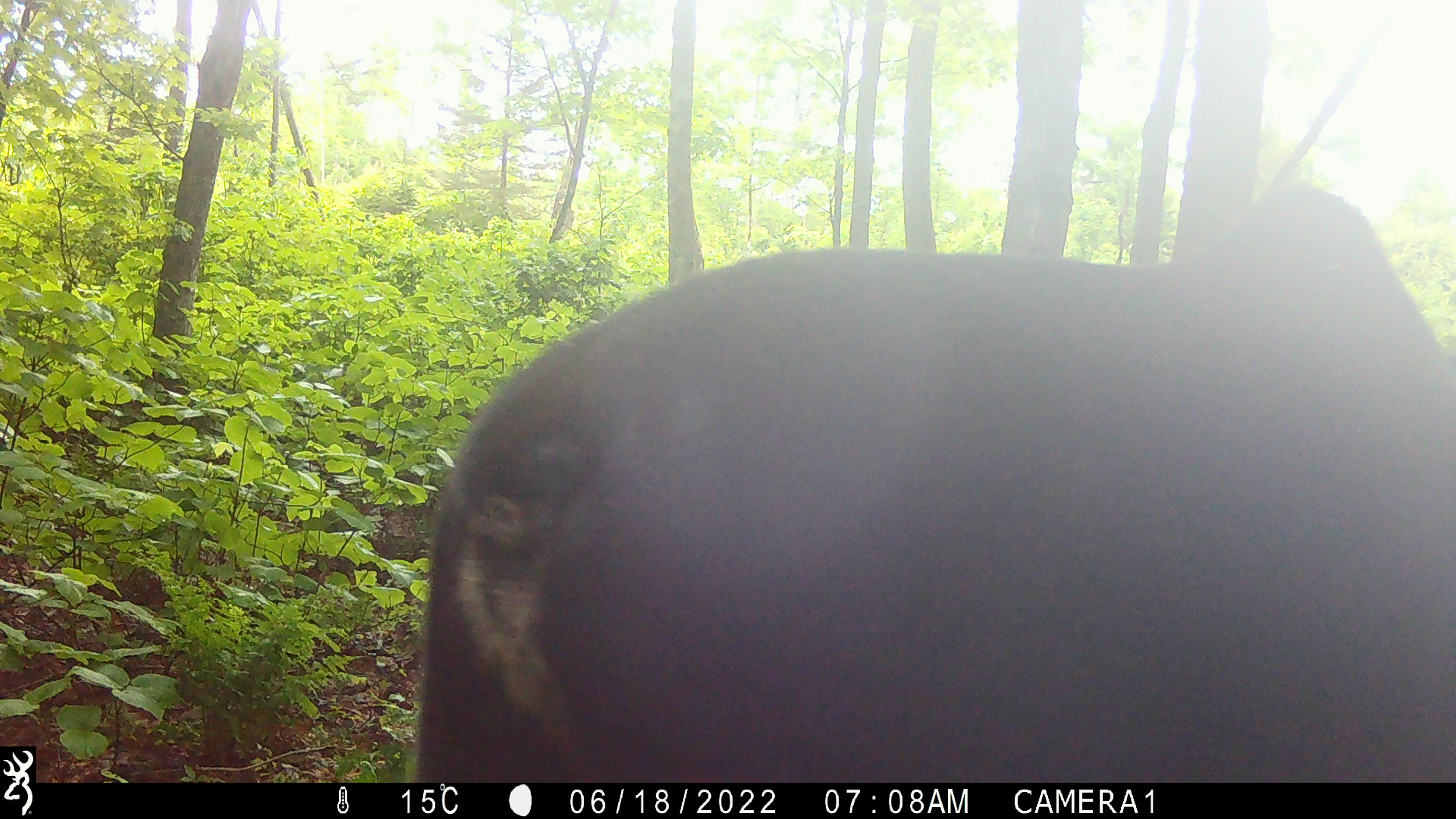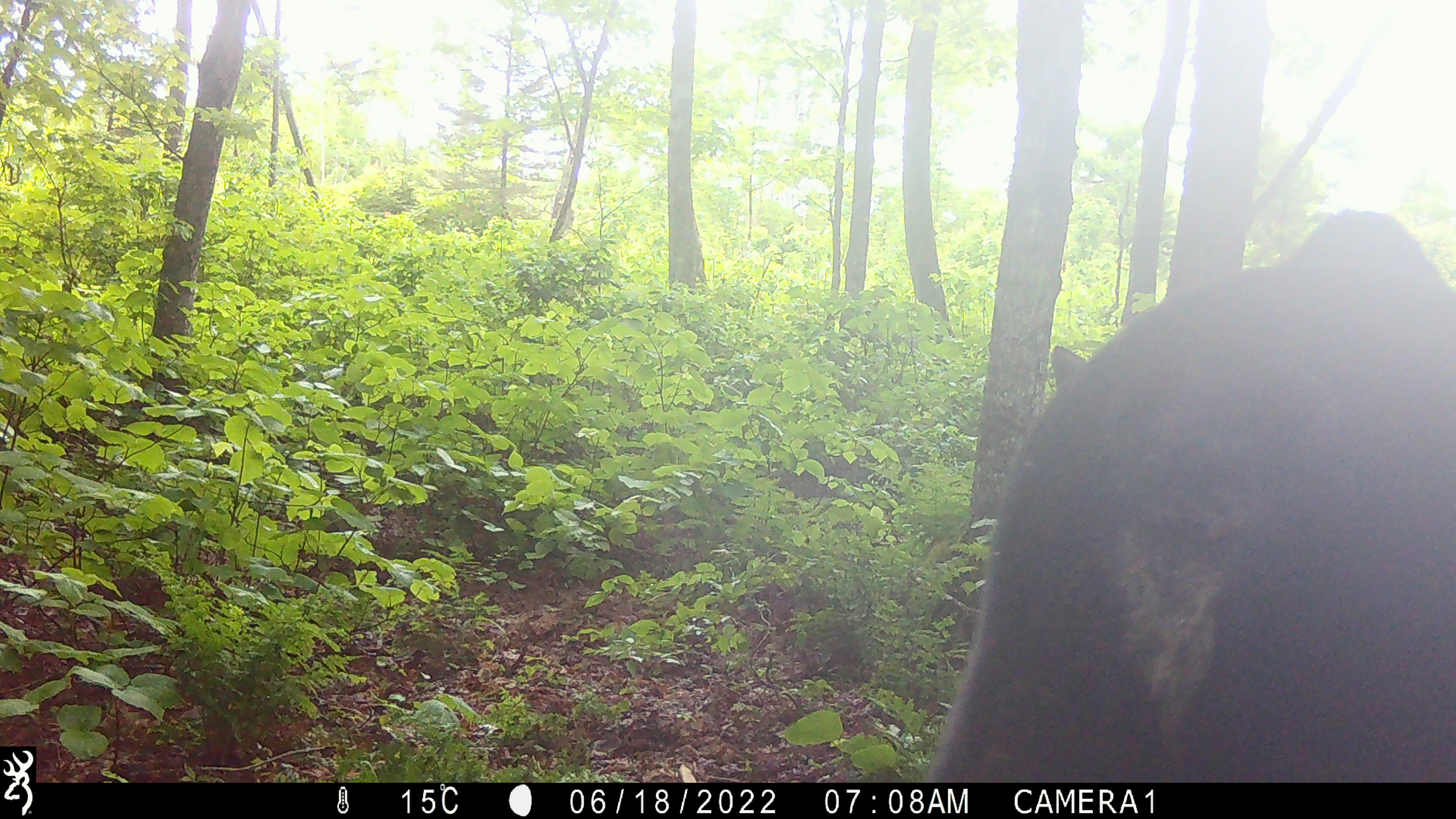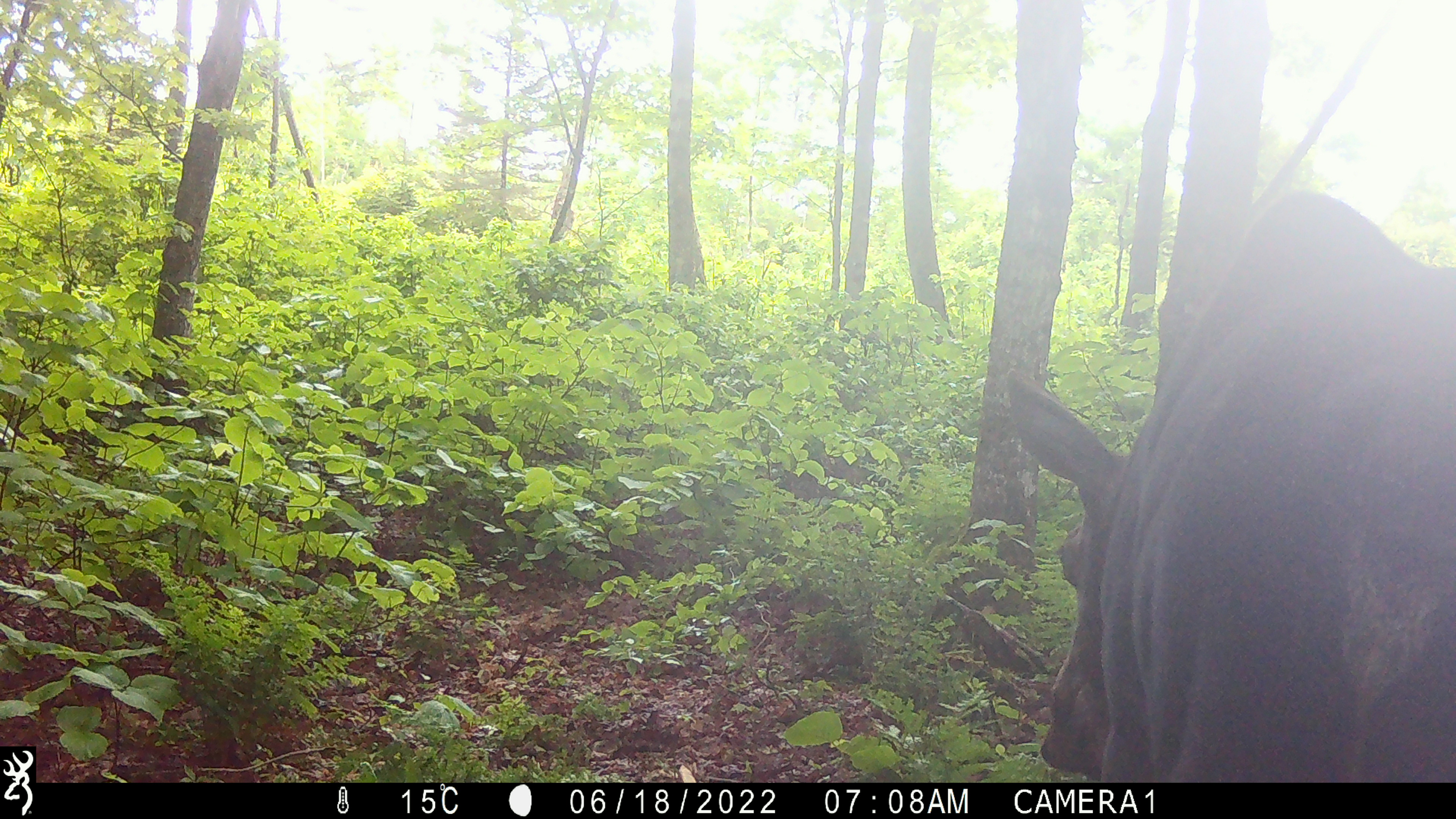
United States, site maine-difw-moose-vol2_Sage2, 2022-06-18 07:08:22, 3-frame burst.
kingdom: Animalia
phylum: Chordata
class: Mammalia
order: Artiodactyla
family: Cervidae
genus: Alces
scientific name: Alces alces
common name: moose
Moose (Alces alces).